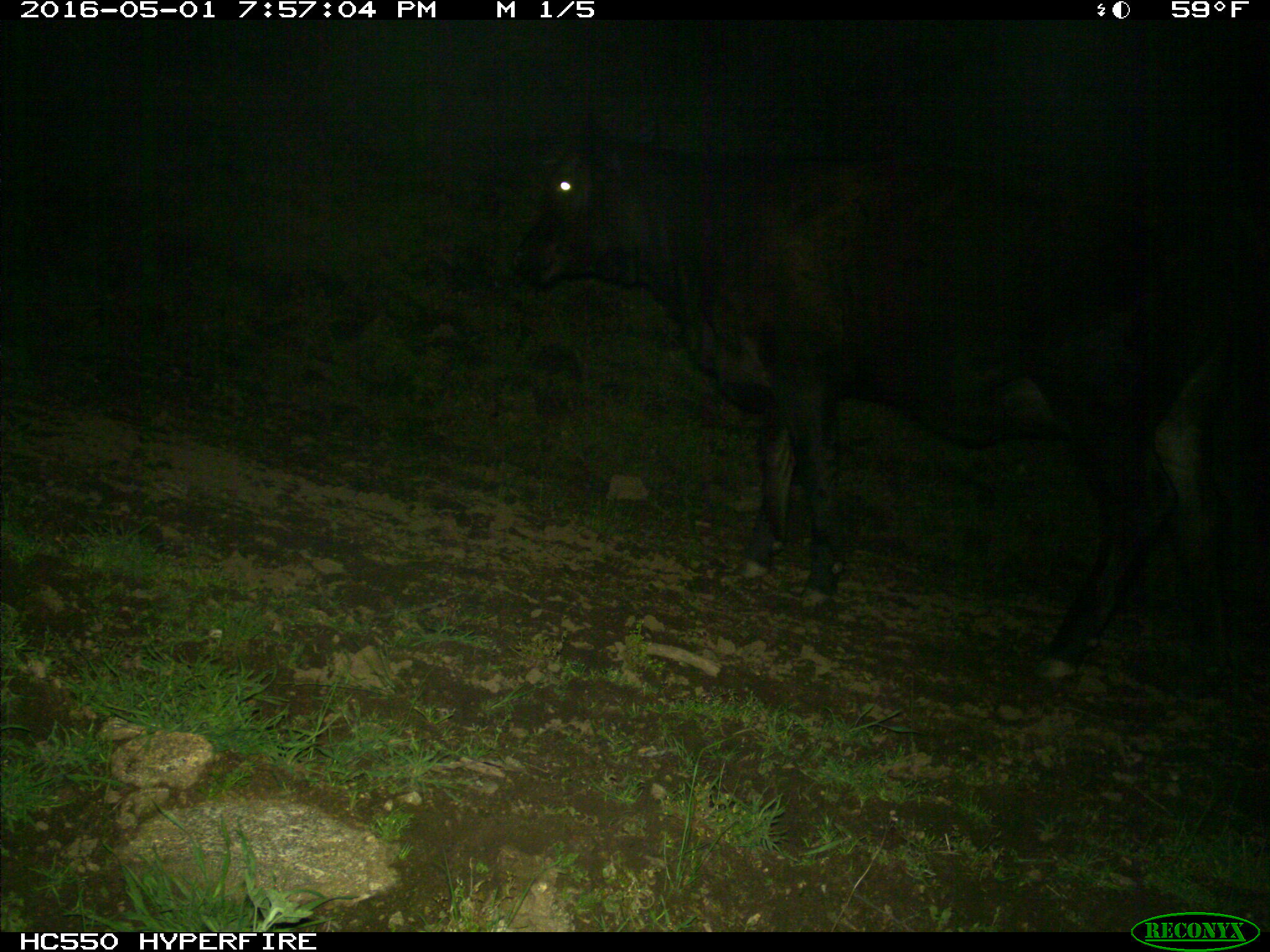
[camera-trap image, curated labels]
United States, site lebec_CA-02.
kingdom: Animalia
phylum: Chordata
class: Mammalia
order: Artiodactyla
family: Bovidae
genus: Bos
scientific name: Bos taurus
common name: domestic cow